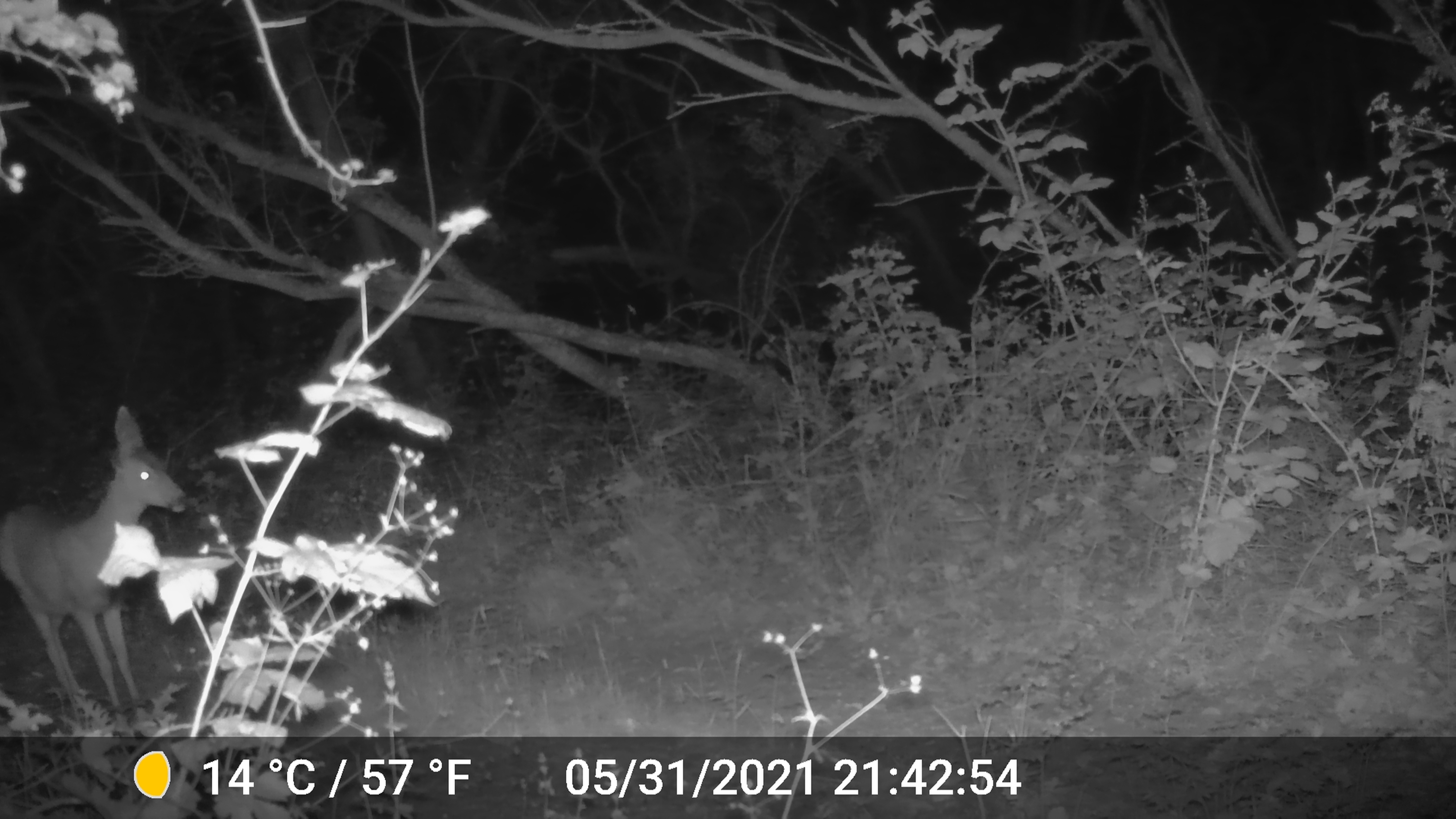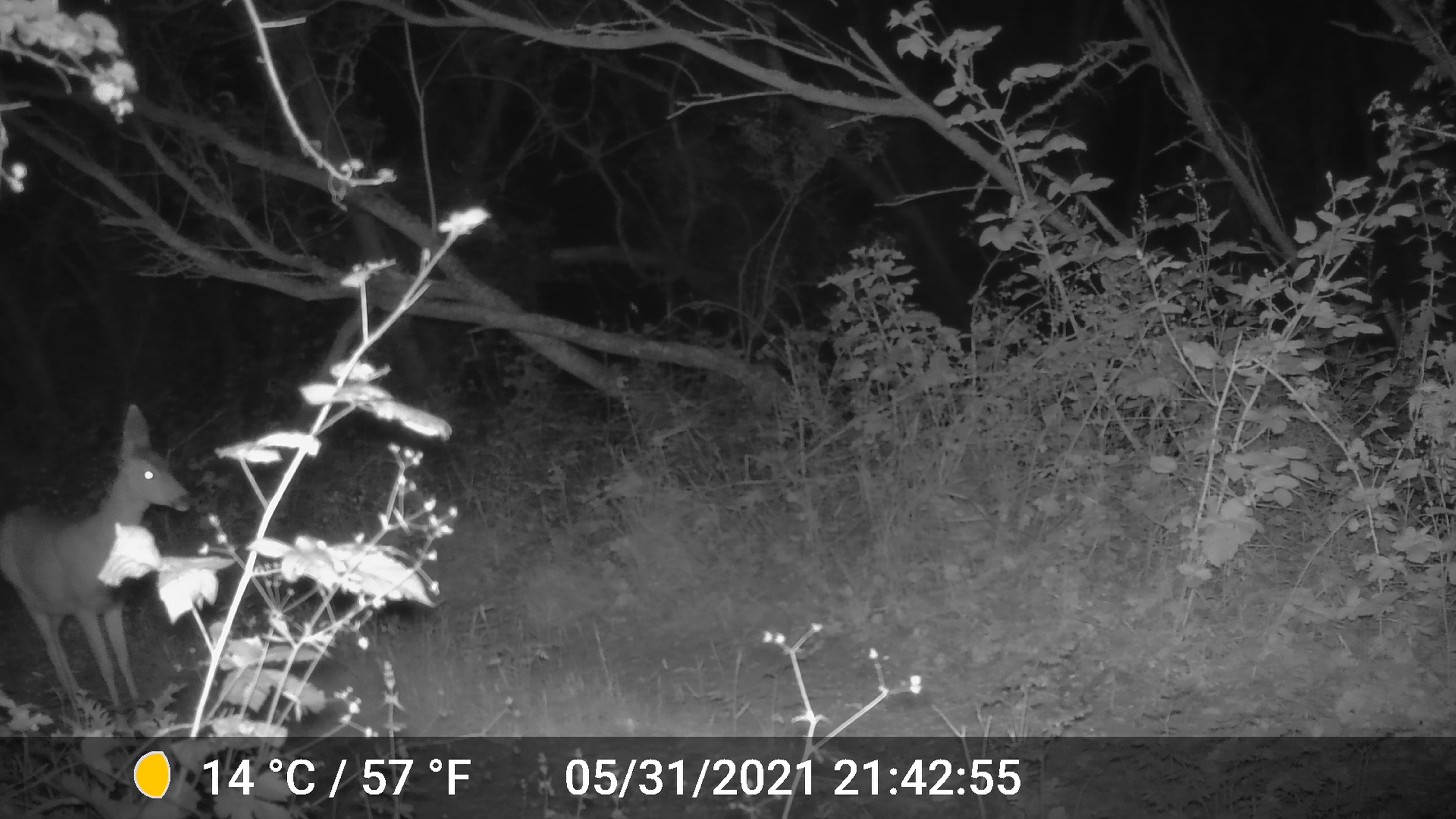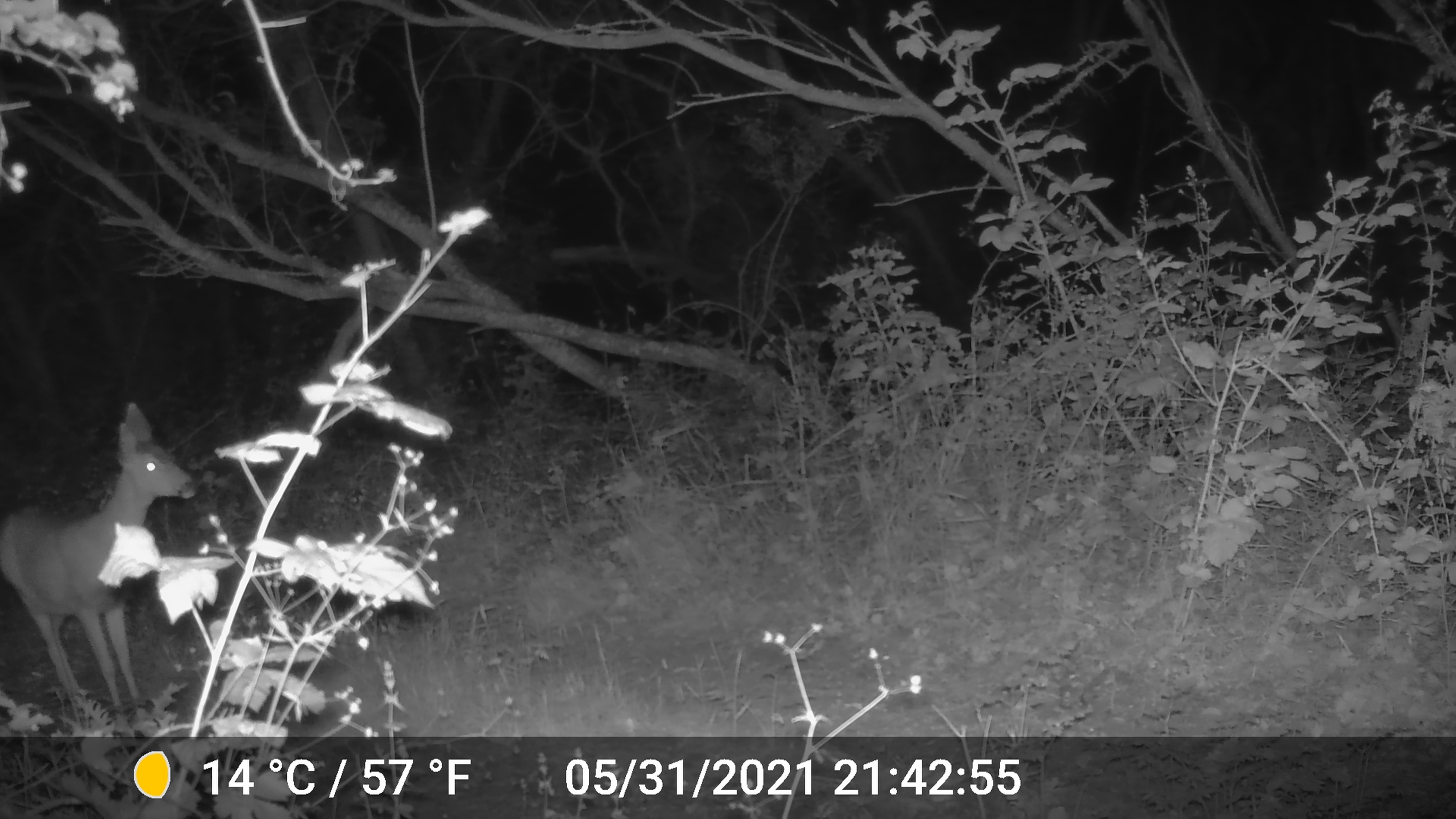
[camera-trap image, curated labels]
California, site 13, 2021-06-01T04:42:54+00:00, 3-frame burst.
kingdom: Animalia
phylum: Chordata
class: Mammalia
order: Artiodactyla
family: Cervidae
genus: Odocoileus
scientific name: Odocoileus hemionus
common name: mule deer